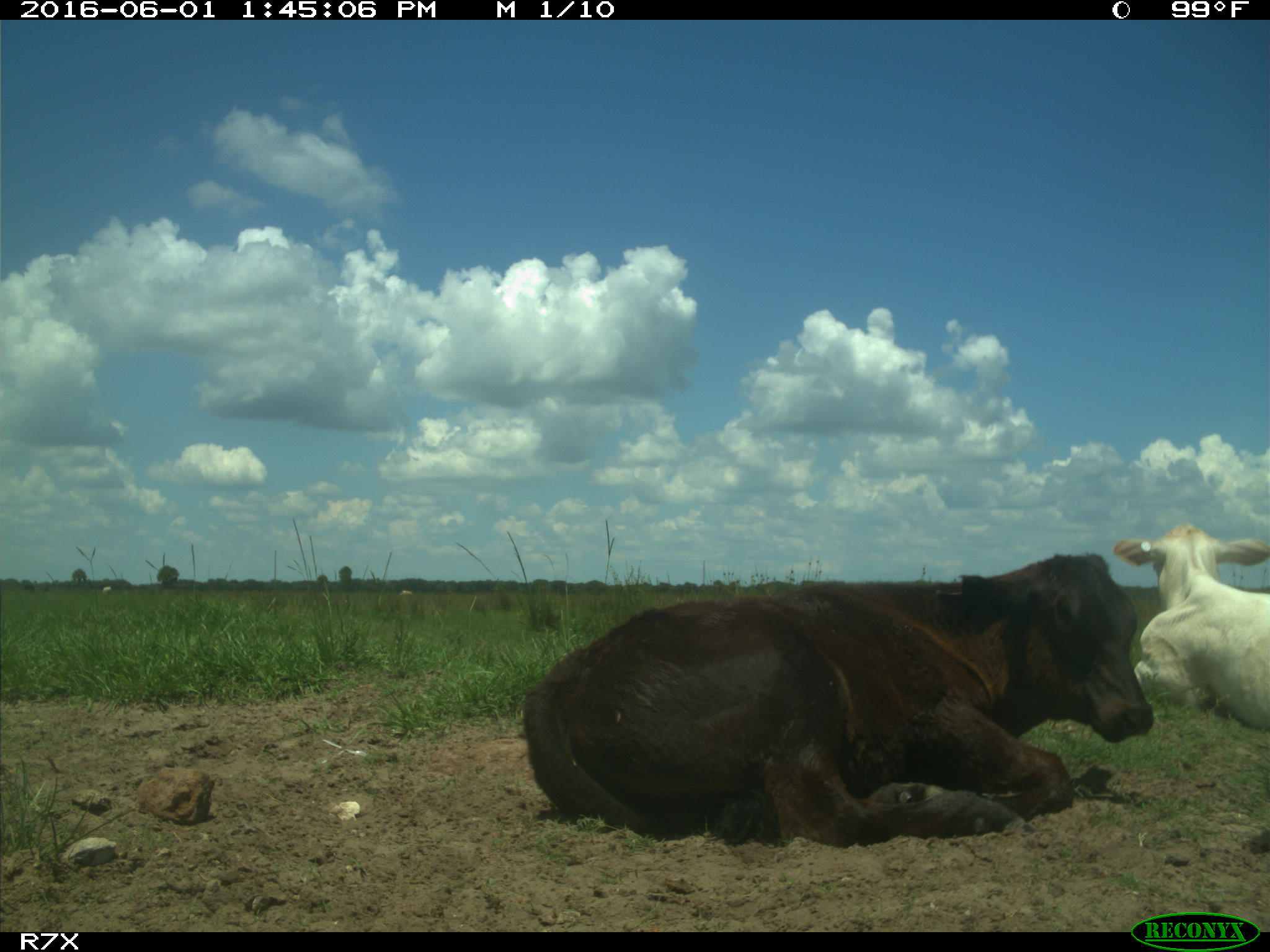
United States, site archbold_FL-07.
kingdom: Animalia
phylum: Chordata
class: Mammalia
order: Artiodactyla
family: Bovidae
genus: Bos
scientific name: Bos taurus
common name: domestic cow